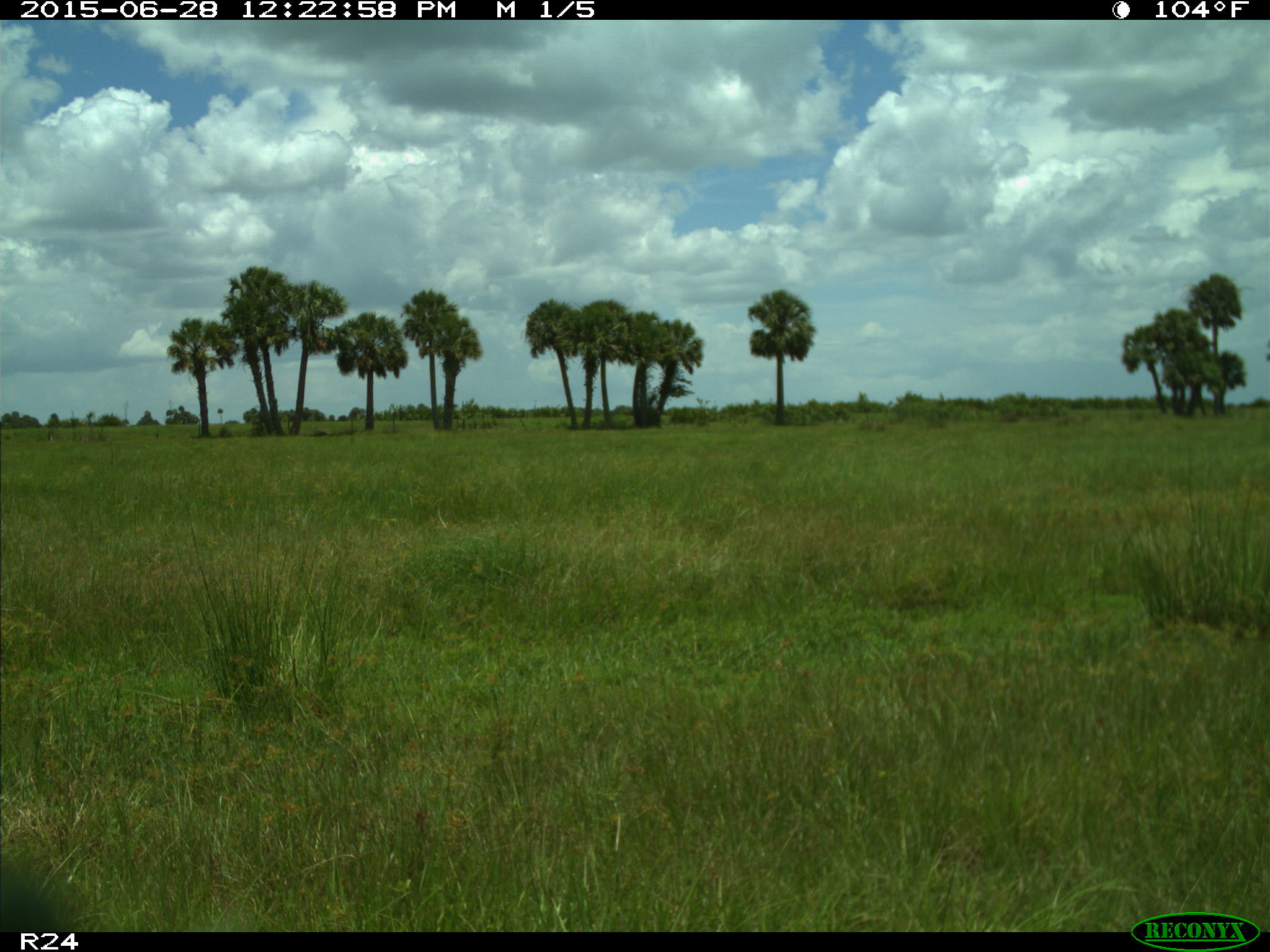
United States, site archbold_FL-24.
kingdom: Animalia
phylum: Chordata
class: Mammalia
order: Artiodactyla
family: Bovidae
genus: Bos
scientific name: Bos taurus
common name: domestic cow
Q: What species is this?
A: Bos taurus (domestic cow).